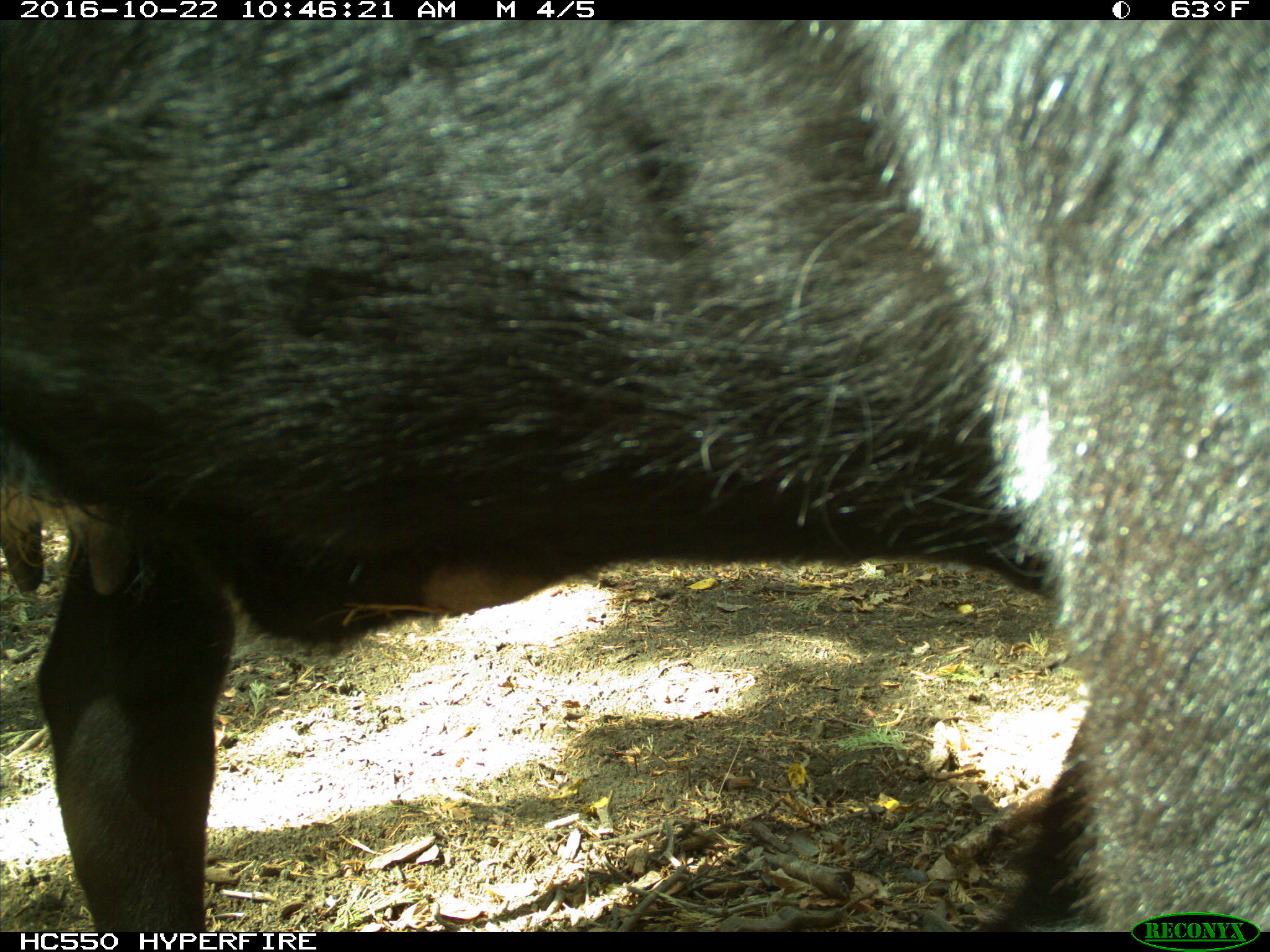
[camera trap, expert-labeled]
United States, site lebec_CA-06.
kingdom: Animalia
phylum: Chordata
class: Mammalia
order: Artiodactyla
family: Bovidae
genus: Bos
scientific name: Bos taurus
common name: domestic cow